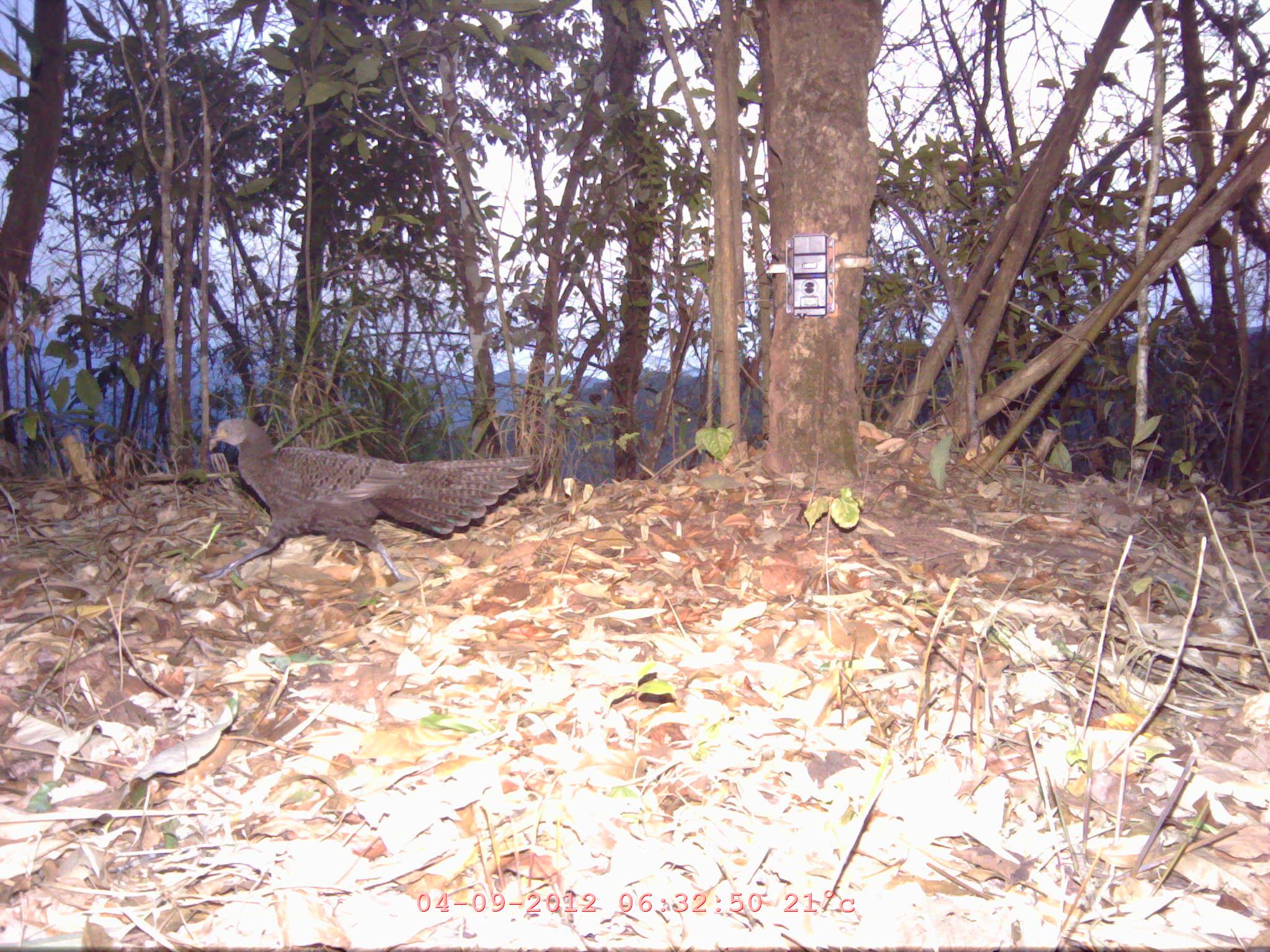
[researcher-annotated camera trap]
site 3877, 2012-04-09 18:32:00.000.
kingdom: Animalia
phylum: Chordata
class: Aves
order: Galliformes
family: Phasianidae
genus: Lophura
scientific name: Lophura nycthemera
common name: silver pheasant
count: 1